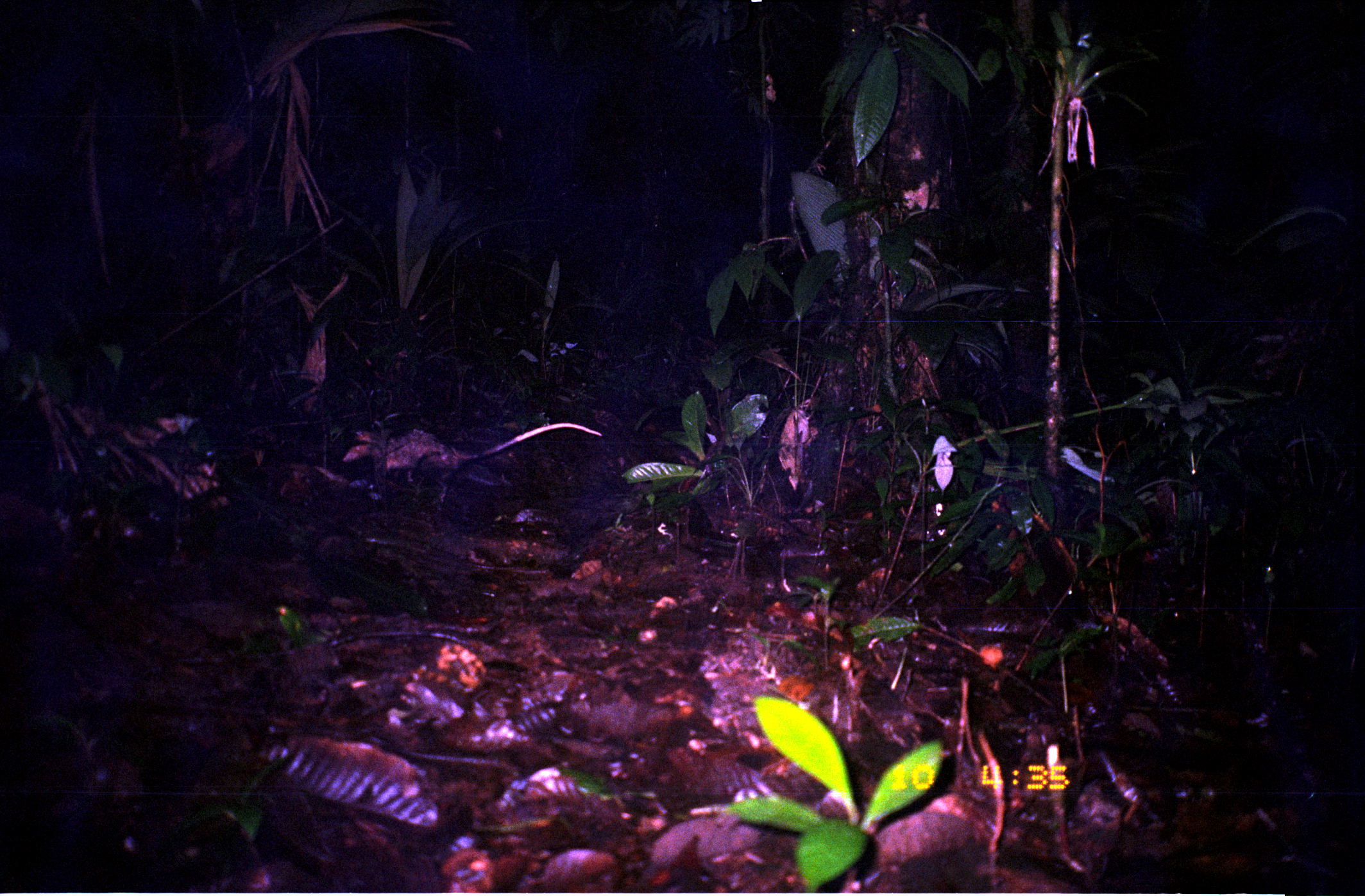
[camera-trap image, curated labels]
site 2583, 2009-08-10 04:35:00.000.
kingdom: Animalia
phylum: Chordata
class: Mammalia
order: Didelphimorphia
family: Didelphidae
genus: Didelphis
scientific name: Didelphis marsupialis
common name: southern opossum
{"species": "Didelphis marsupialis (southern opossum)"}